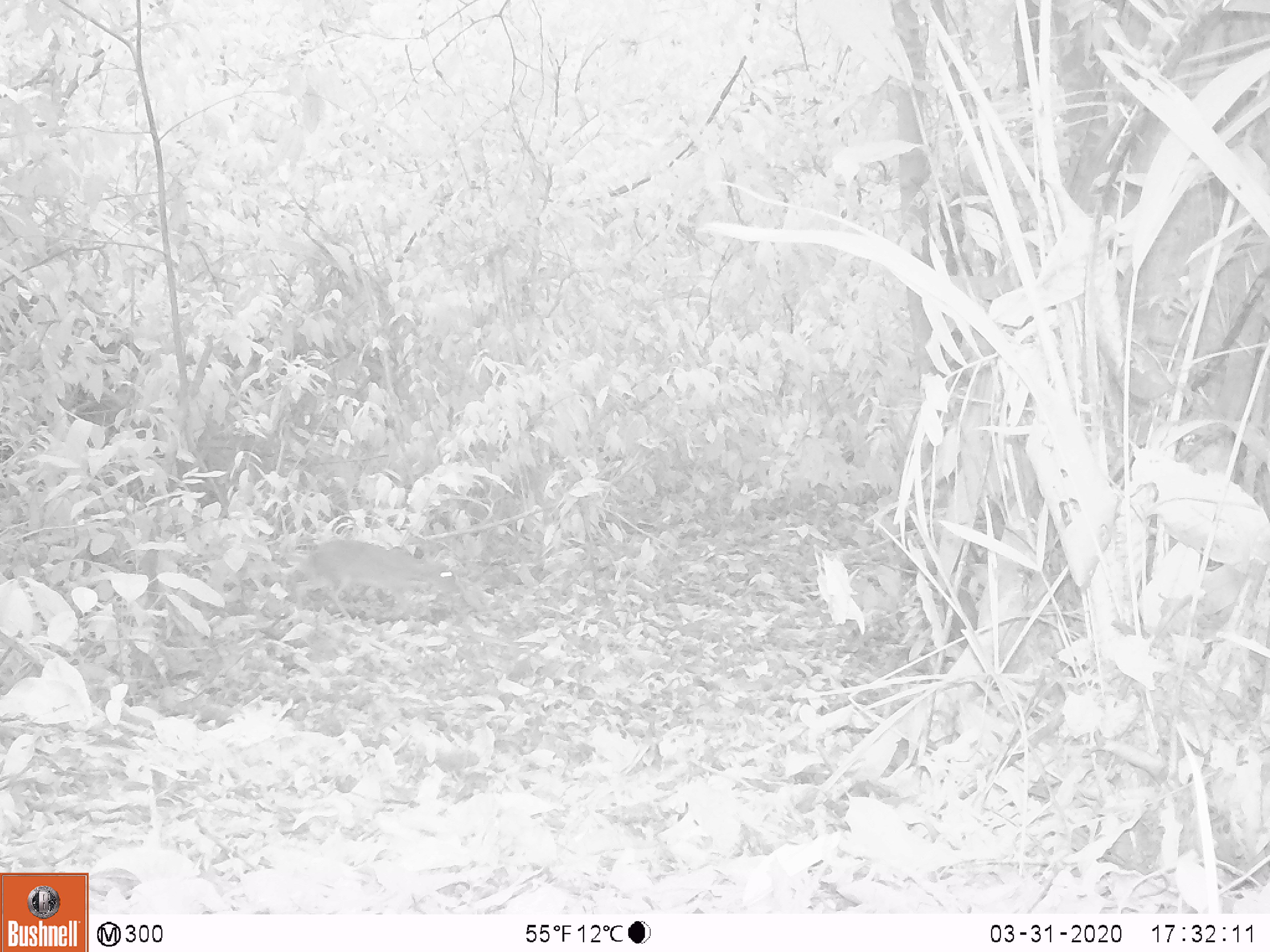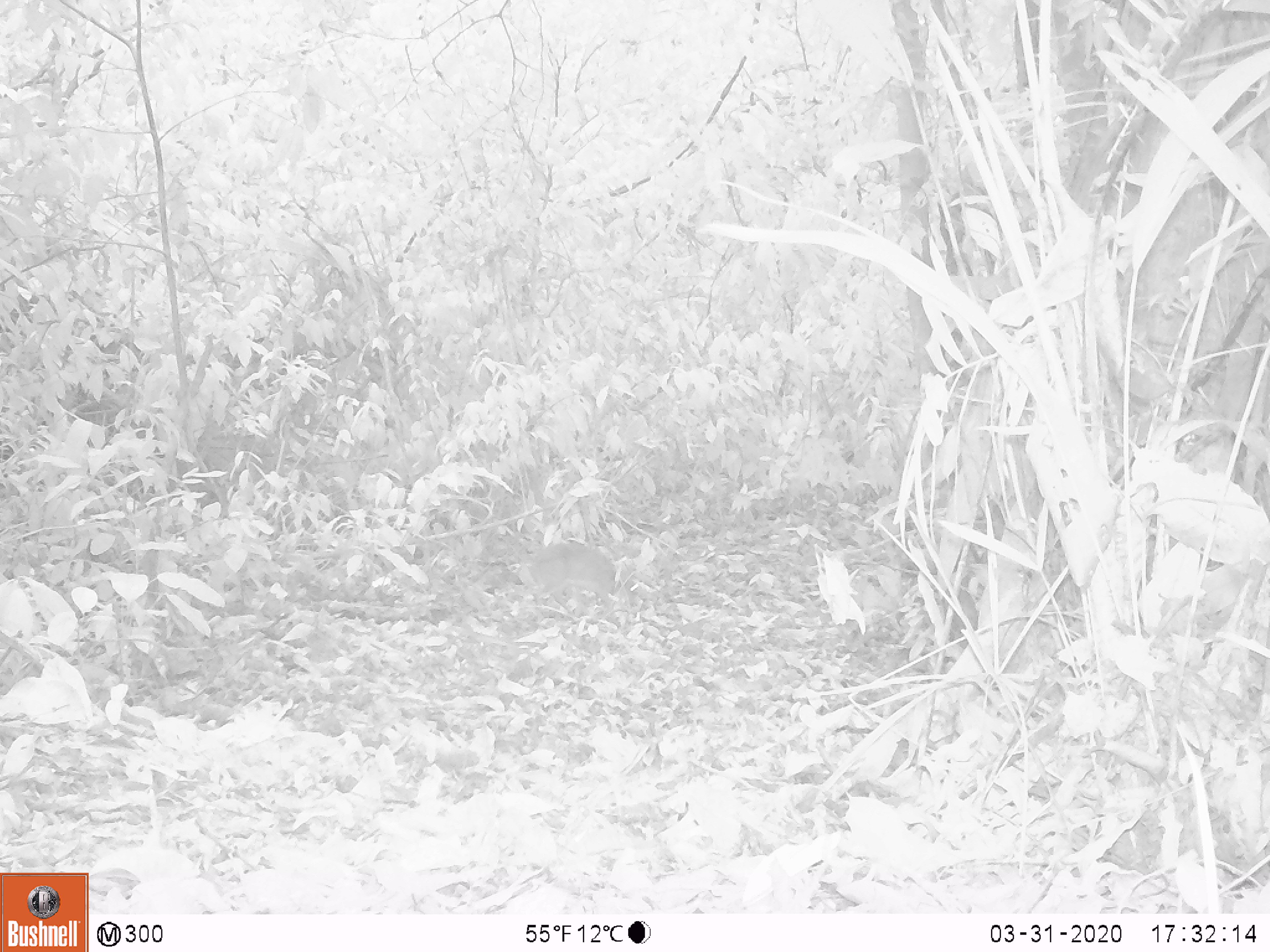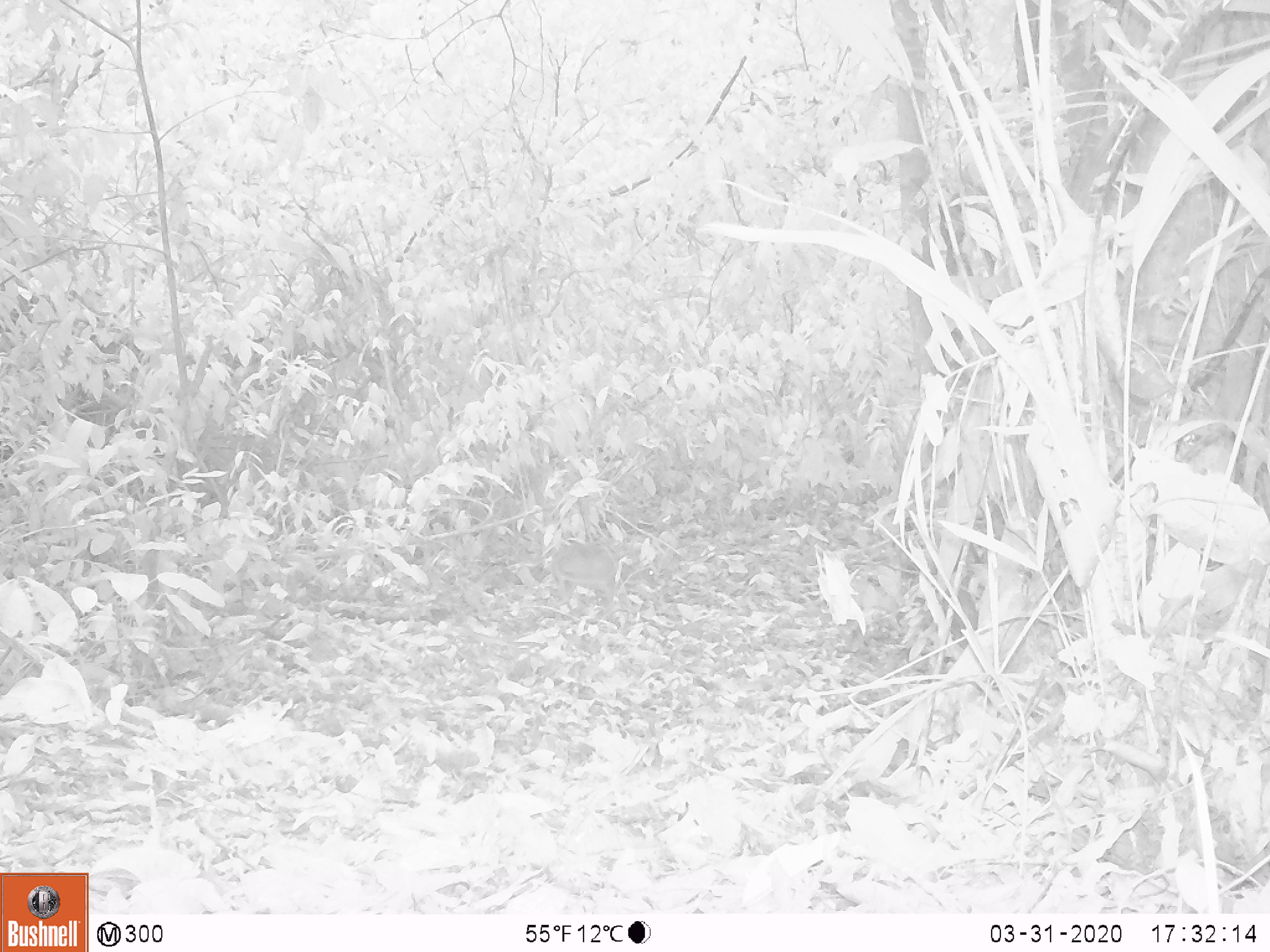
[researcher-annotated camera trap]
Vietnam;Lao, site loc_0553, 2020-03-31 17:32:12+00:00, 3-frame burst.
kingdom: Animalia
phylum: Chordata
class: Mammalia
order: Artiodactyla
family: Tragulidae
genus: Moschiola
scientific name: Moschiola meminna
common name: chevrotain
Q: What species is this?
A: Chevrotain (Moschiola meminna).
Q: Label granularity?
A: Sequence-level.